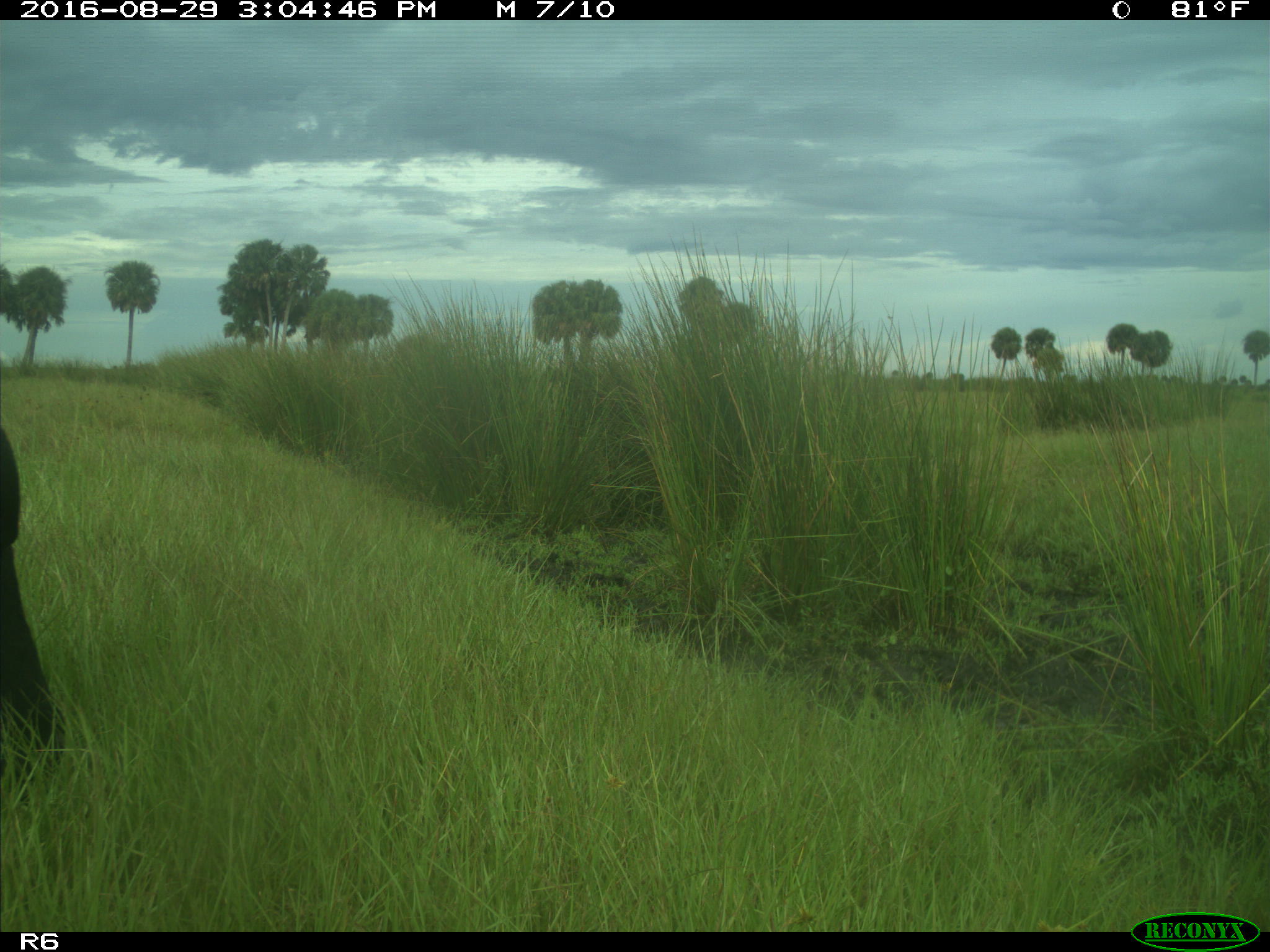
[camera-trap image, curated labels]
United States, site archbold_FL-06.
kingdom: Animalia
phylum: Chordata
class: Mammalia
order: Artiodactyla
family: Bovidae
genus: Bos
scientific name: Bos taurus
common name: domestic cow